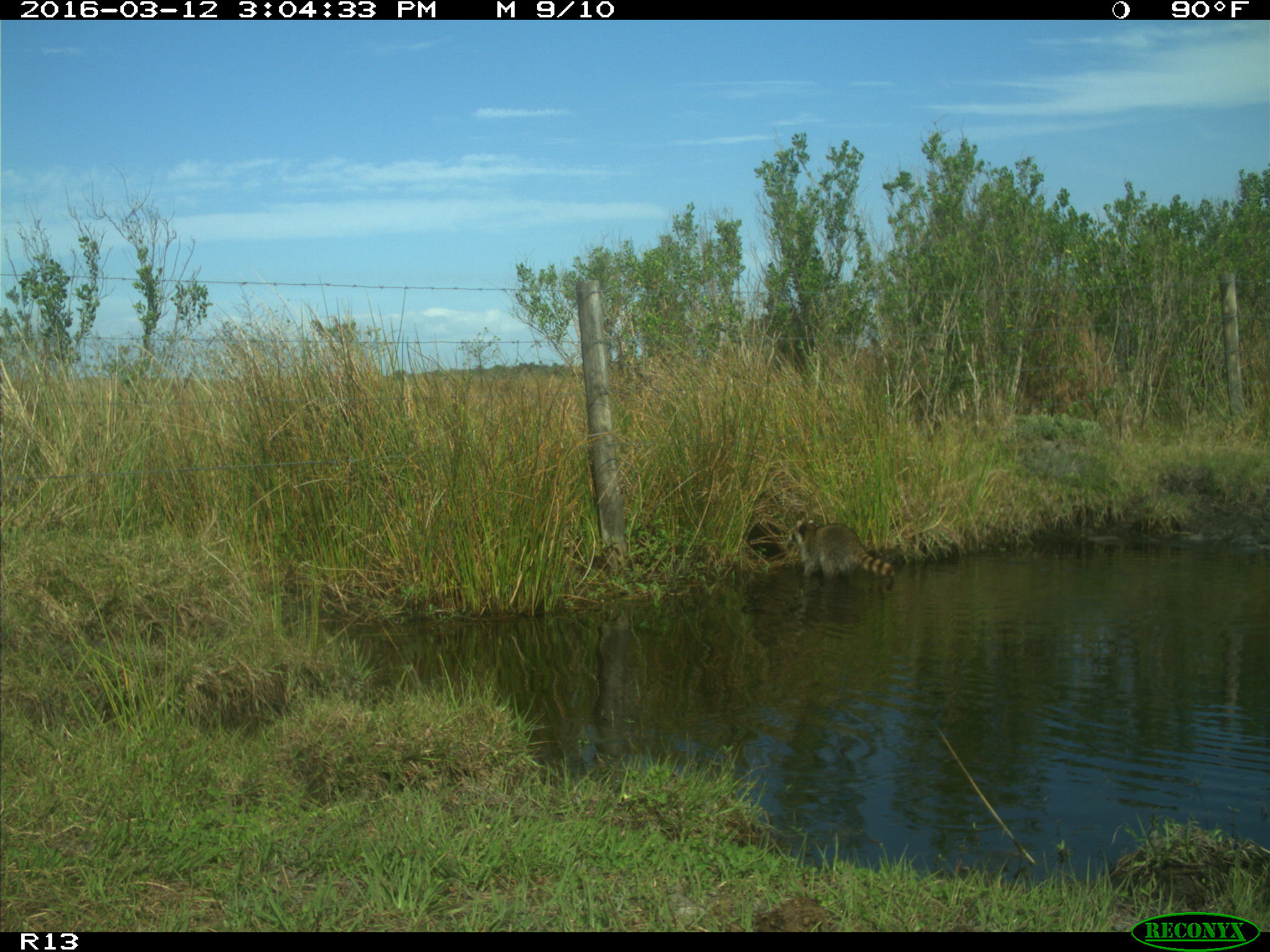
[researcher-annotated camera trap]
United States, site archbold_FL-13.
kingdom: Animalia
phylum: Chordata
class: Mammalia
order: Carnivora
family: Procyonidae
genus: Procyon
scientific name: Procyon lotor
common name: common raccoon